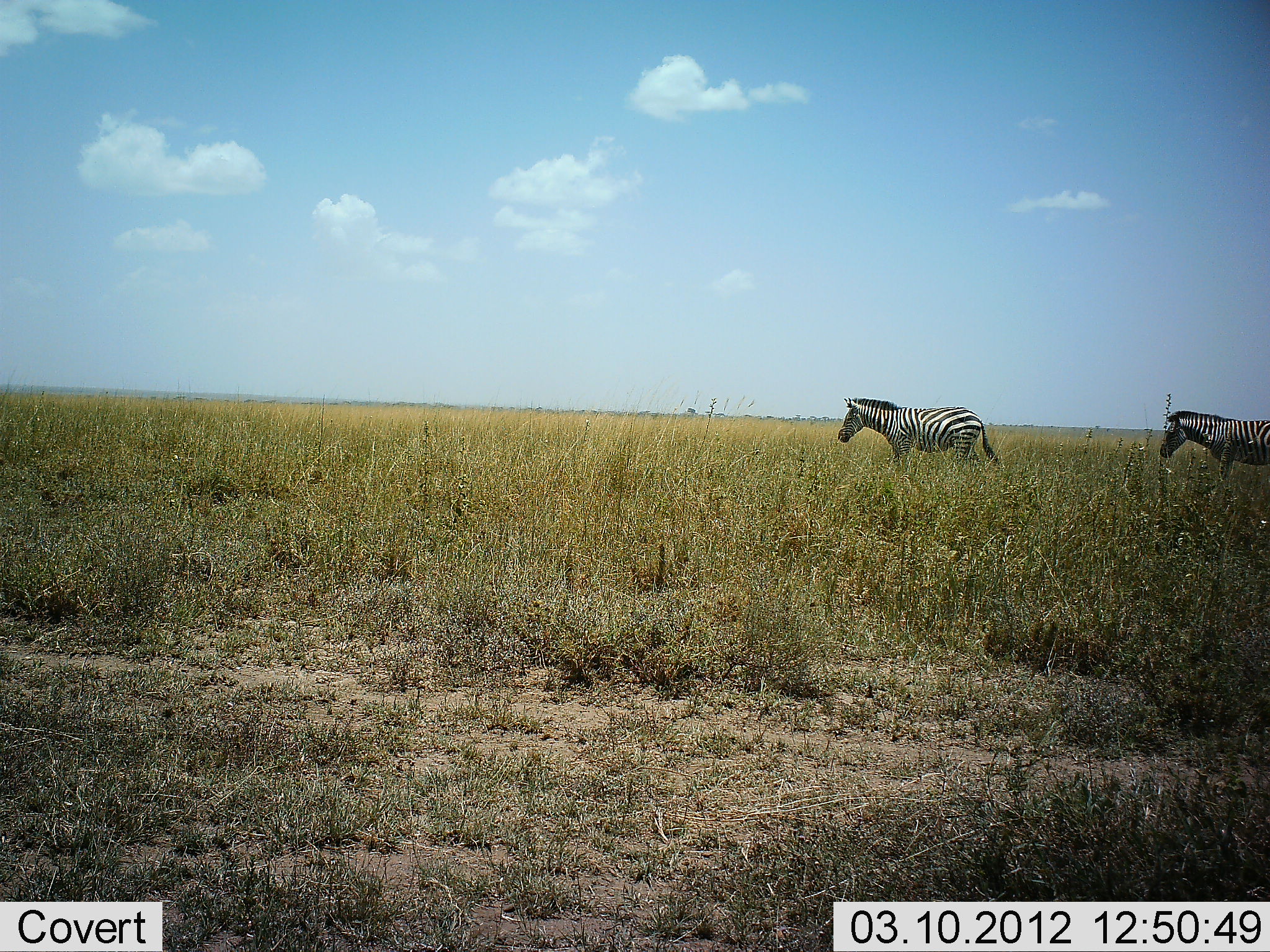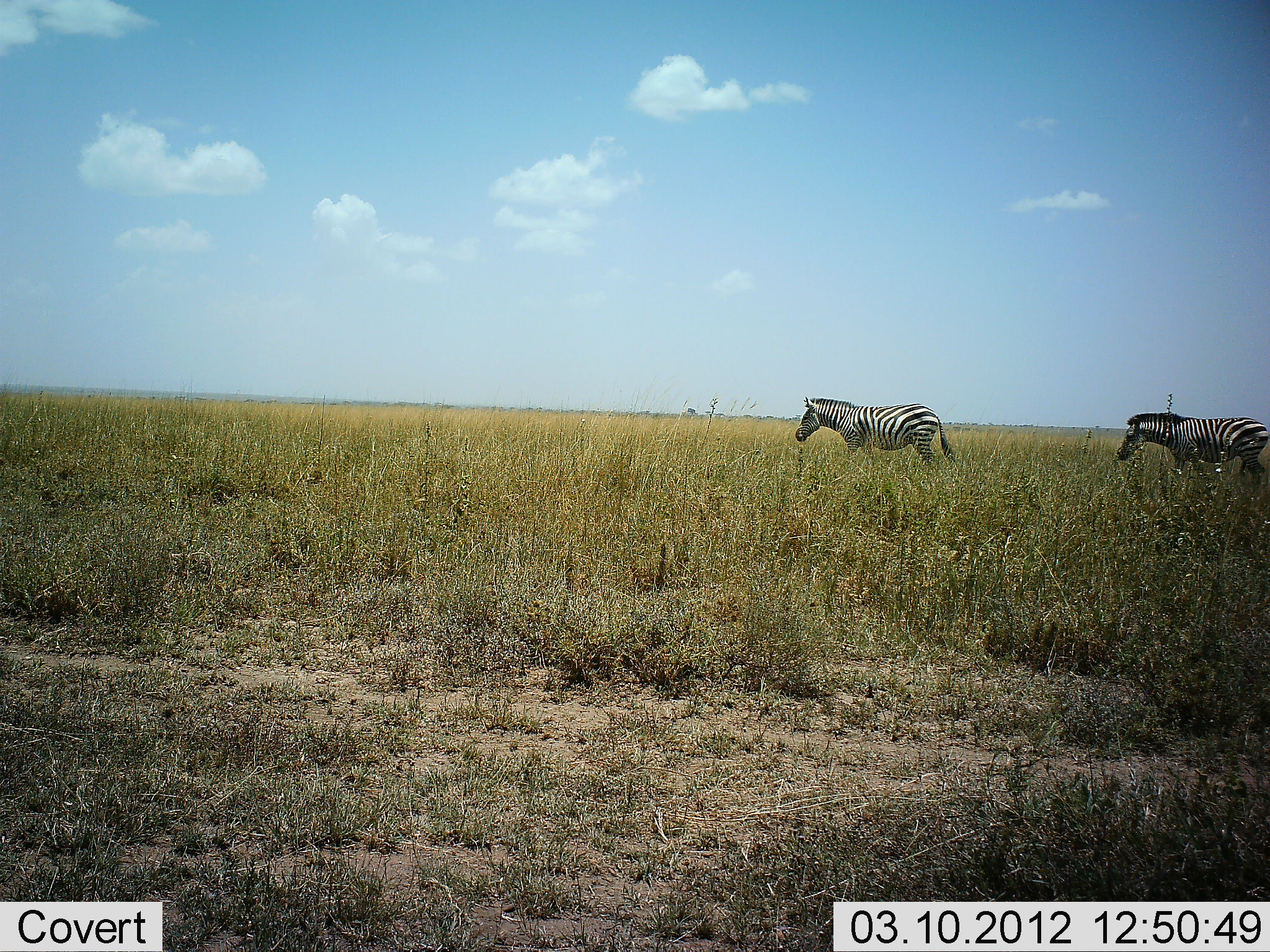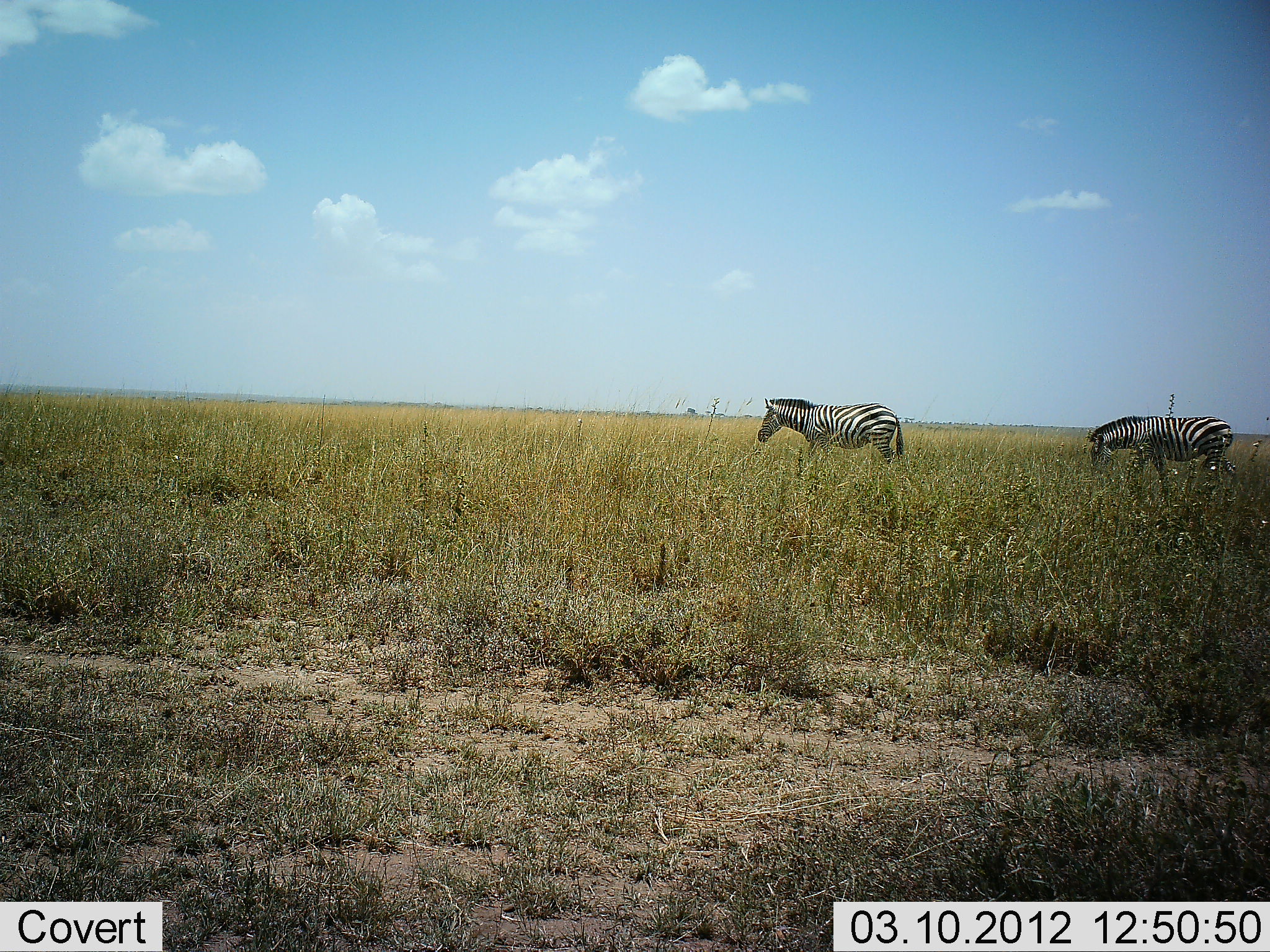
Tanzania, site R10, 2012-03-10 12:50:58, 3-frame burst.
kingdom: Animalia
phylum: Chordata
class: Mammalia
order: Perissodactyla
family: Equidae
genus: Equus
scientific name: Equus quagga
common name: plains zebra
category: zebra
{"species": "zebra (plains zebra) (Equus quagga)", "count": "2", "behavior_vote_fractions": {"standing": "0%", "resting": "0%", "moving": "100%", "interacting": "0%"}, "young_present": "0%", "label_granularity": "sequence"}